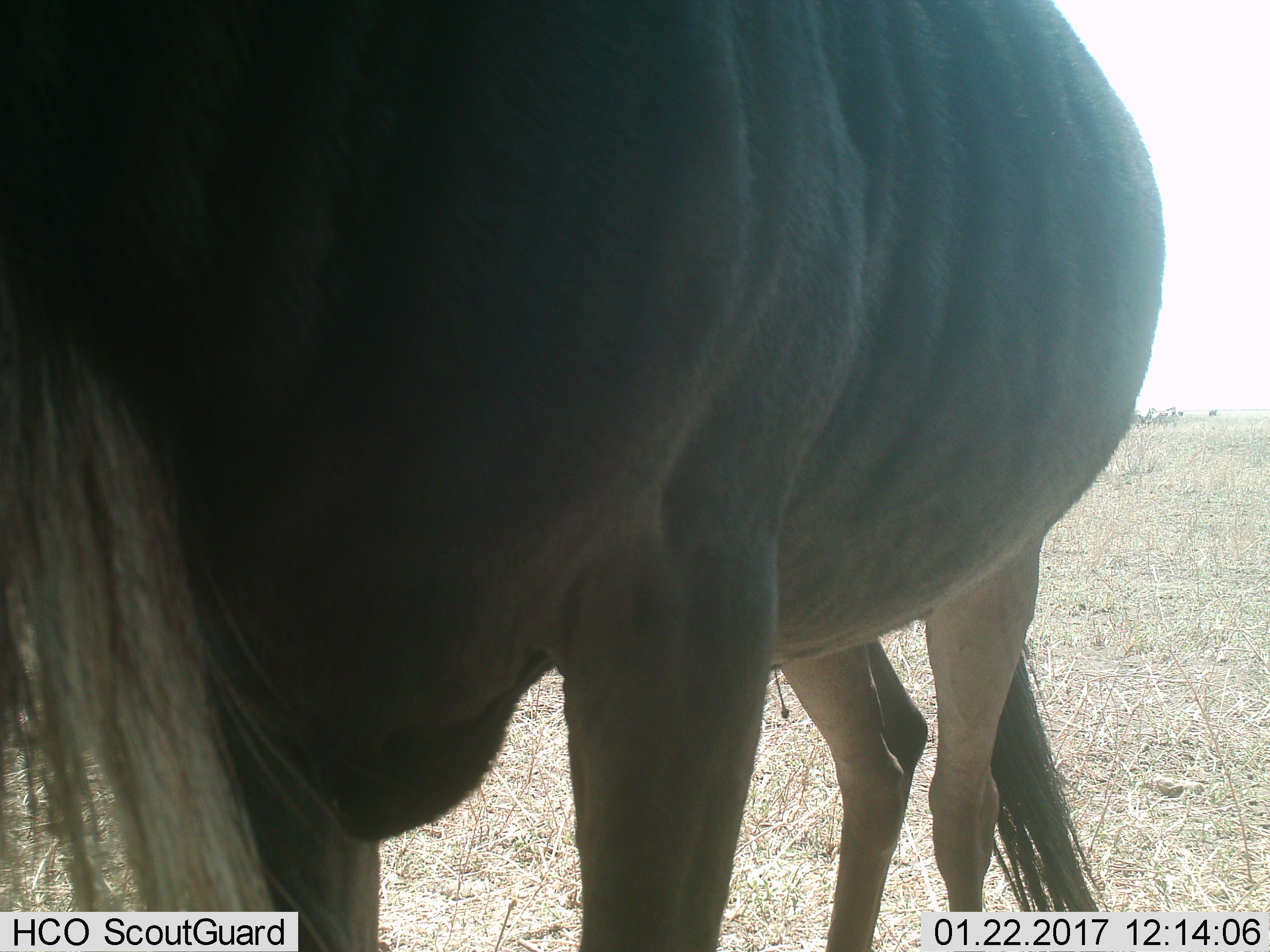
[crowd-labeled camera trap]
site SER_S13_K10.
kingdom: Animalia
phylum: Chordata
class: Mammalia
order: Artiodactyla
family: Bovidae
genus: Connochaetes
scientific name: Connochaetes taurinus taurinus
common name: blue wildebeest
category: wildebeestblue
Wildebeestblue (blue wildebeest) (Connochaetes taurinus taurinus), count 1. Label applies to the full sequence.